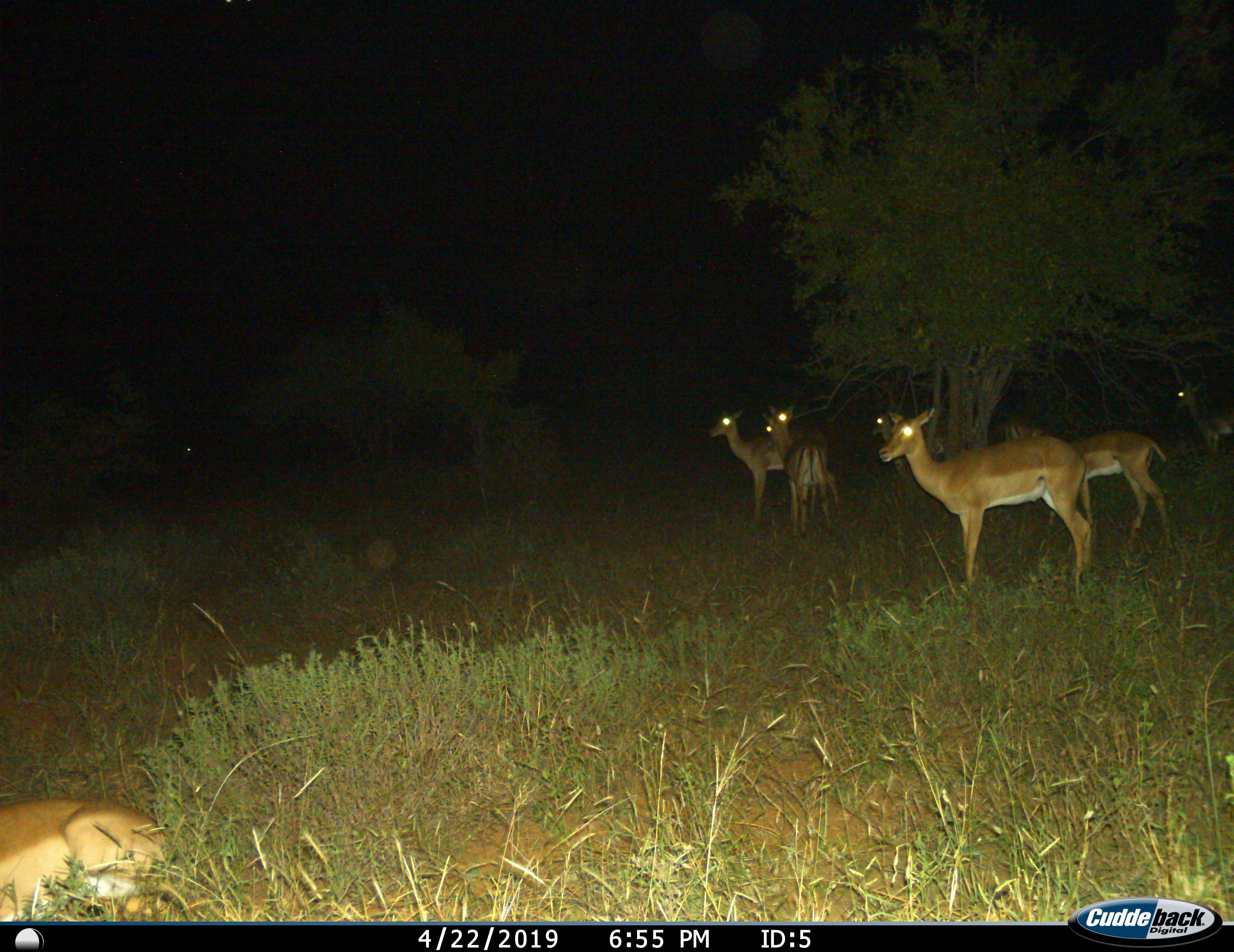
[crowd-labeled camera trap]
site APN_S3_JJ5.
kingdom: Animalia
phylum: Chordata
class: Mammalia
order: Artiodactyla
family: Bovidae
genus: Aepyceros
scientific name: Aepyceros melampus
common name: impala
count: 8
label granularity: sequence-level